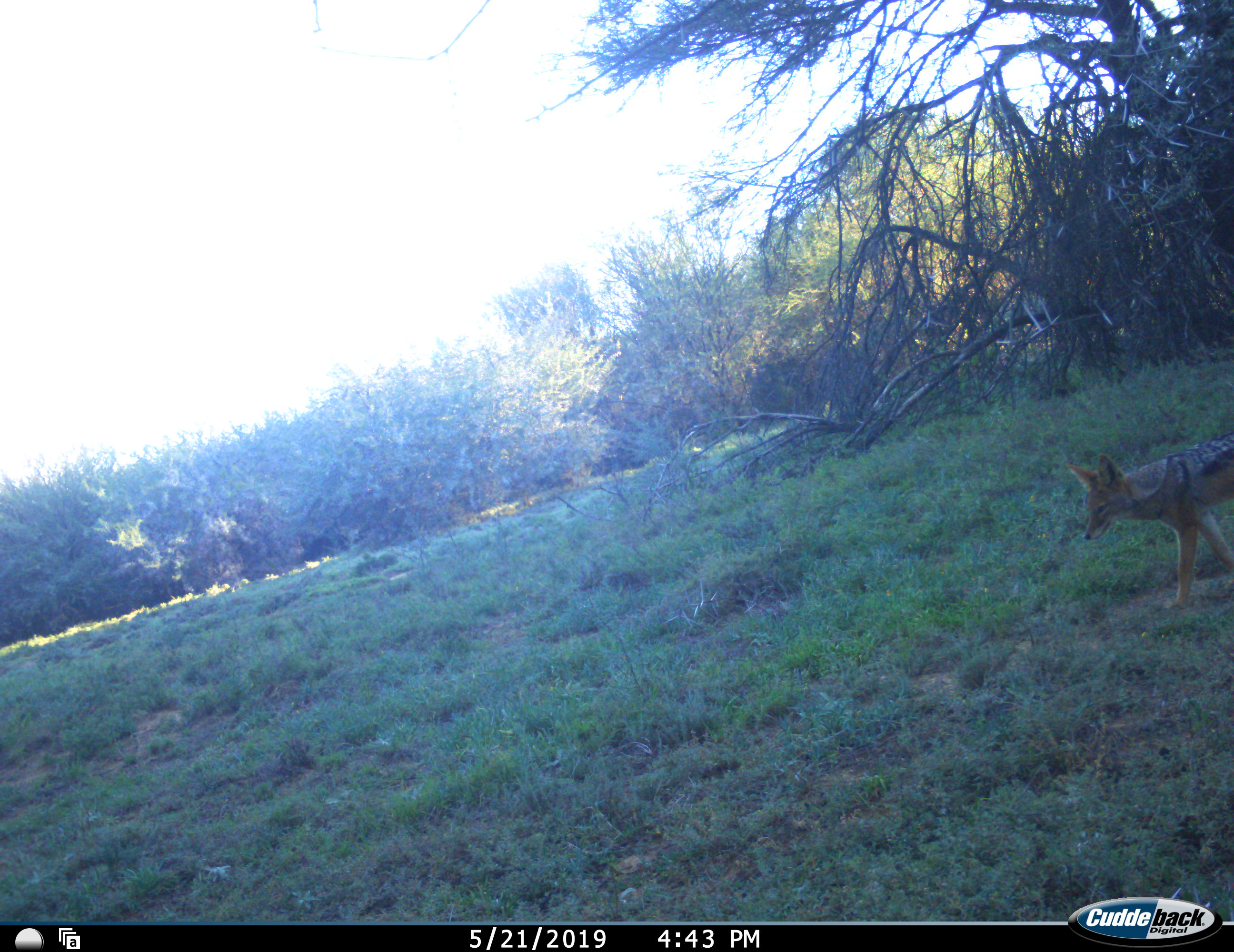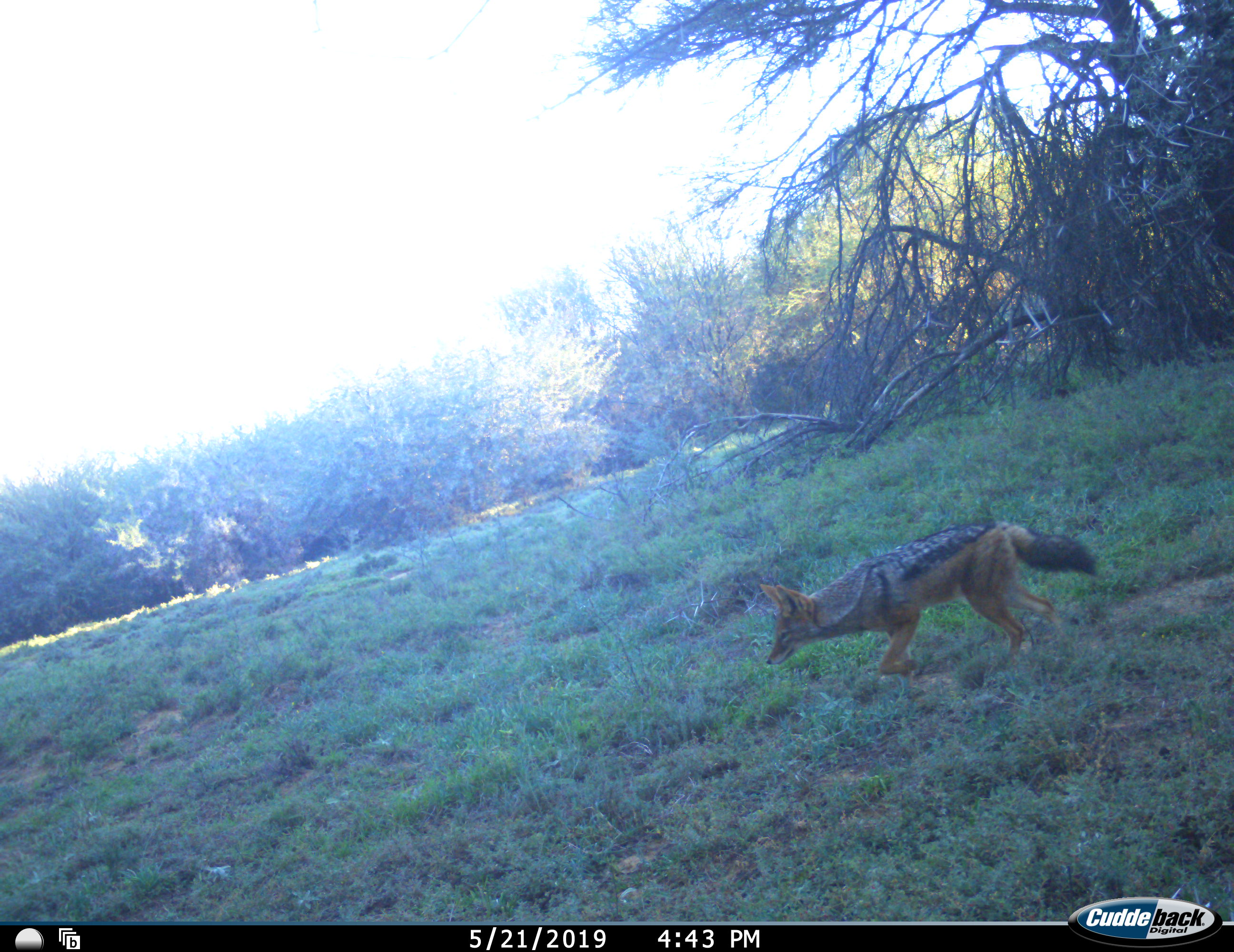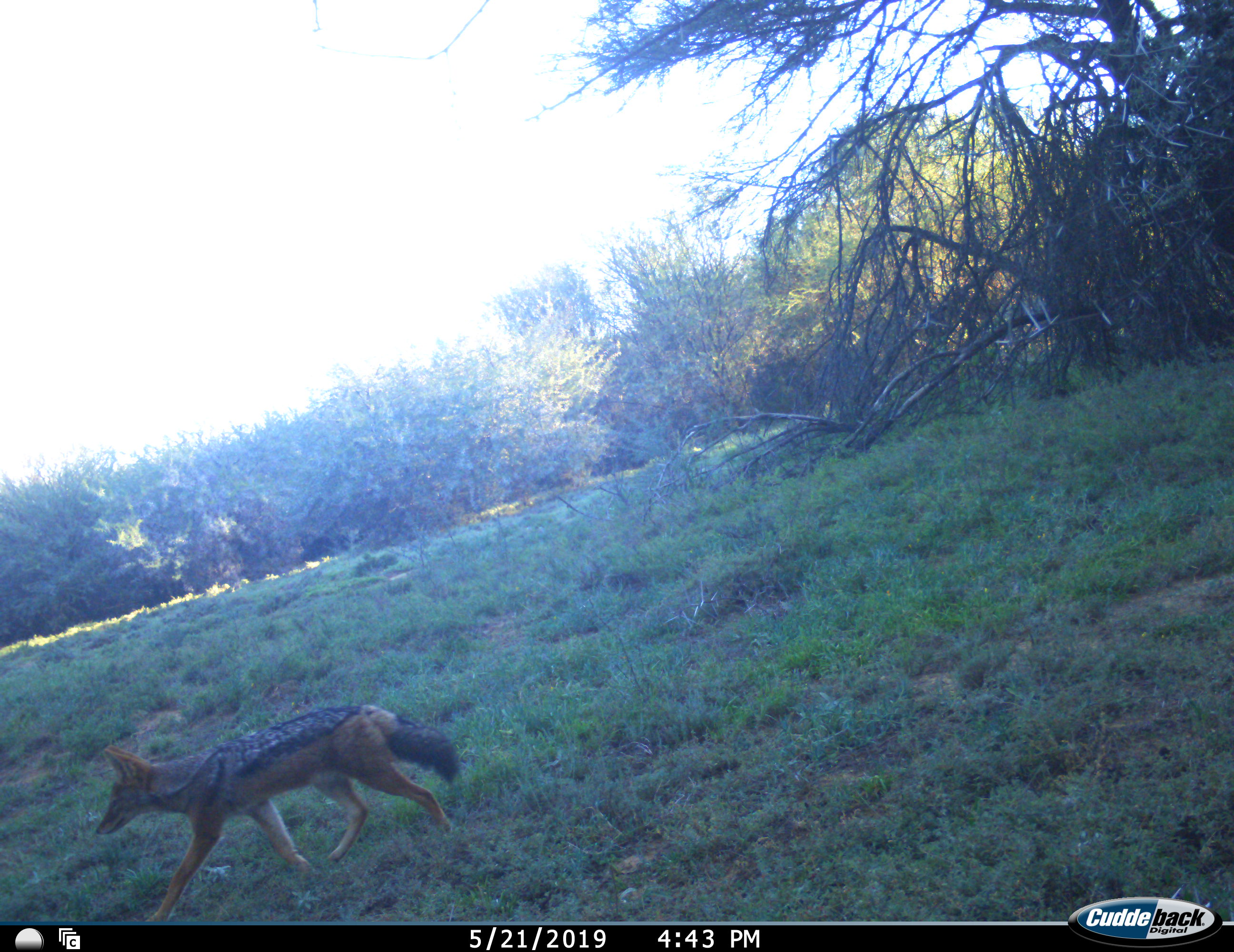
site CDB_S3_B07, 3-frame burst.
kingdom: Animalia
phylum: Chordata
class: Mammalia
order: Carnivora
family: Canidae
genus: Lupulella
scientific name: Lupulella mesomelas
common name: black-backed jackal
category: jackalblackbacked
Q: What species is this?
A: Jackalblackbacked (black-backed jackal) (Lupulella mesomelas).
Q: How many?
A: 1.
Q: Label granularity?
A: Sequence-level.